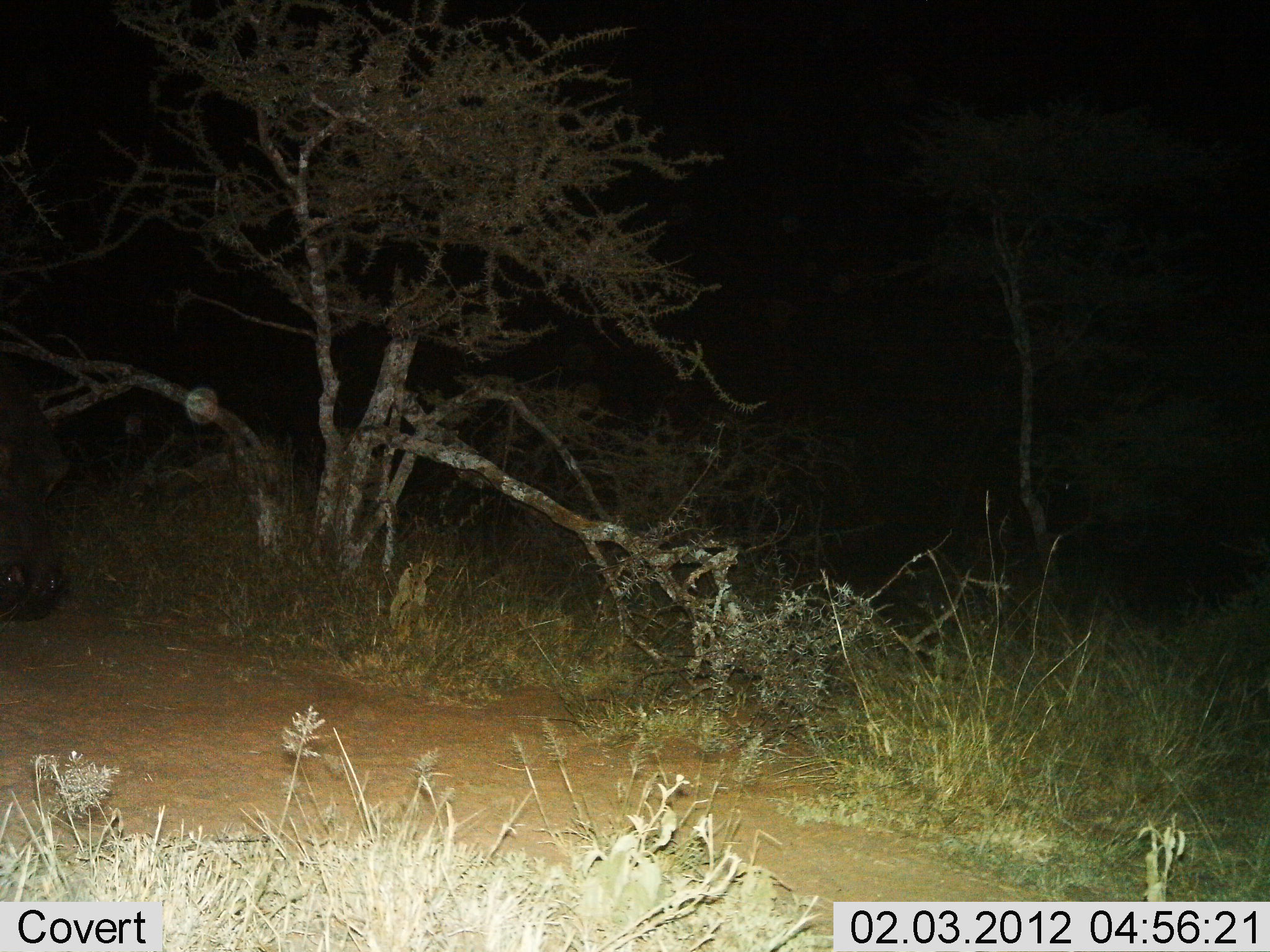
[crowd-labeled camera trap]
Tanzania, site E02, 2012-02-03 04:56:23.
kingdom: Animalia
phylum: Chordata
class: Mammalia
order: Artiodactyla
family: Hippopotamidae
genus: Hippopotamus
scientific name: Hippopotamus amphibius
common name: hippopotamus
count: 1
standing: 39%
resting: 0%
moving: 50%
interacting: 0%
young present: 0%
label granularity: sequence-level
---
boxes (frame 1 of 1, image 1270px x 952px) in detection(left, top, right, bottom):
animal: detection(0, 348, 73, 625)